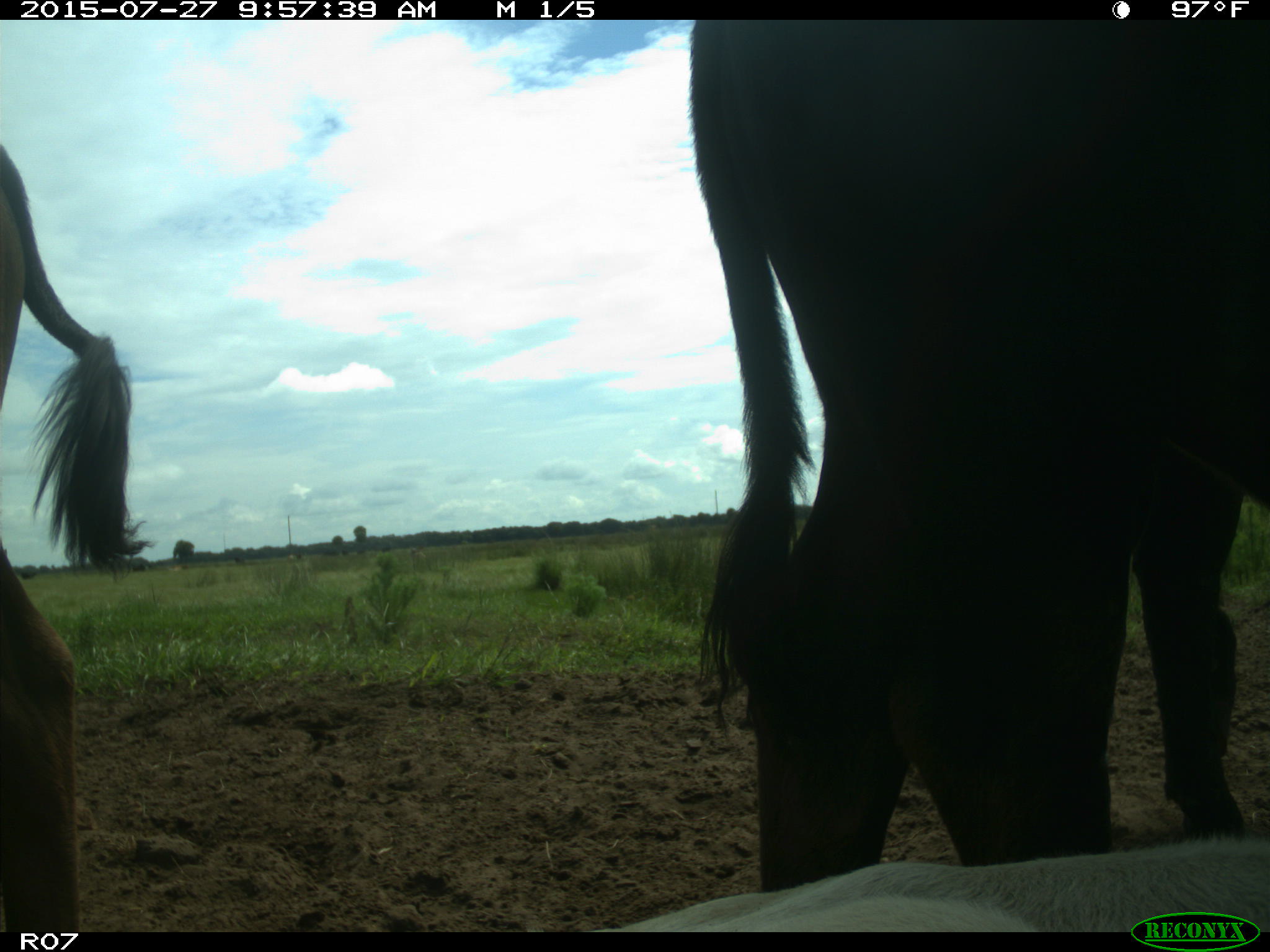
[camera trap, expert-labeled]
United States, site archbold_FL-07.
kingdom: Animalia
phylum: Chordata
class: Mammalia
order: Artiodactyla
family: Bovidae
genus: Bos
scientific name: Bos taurus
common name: domestic cow